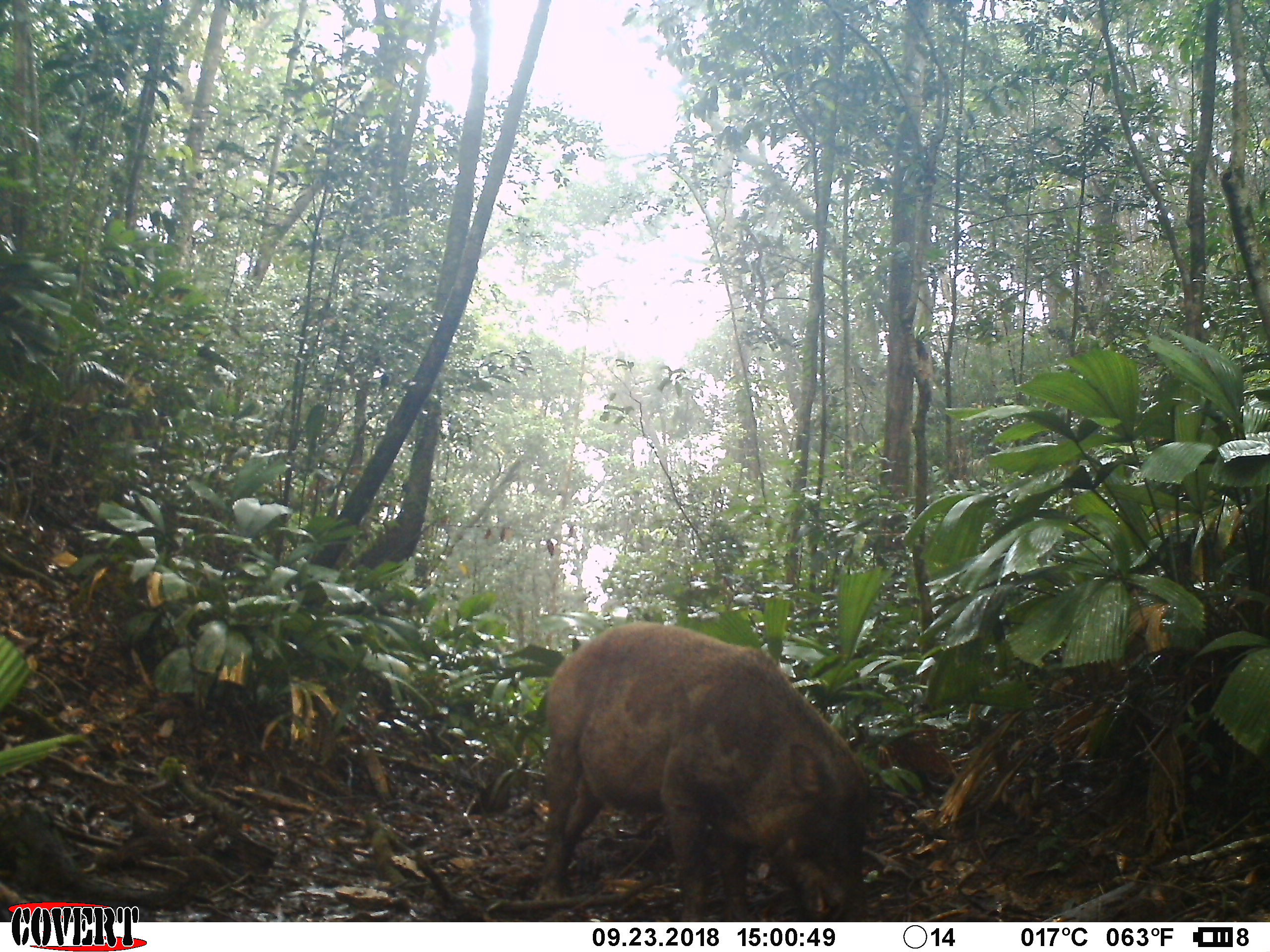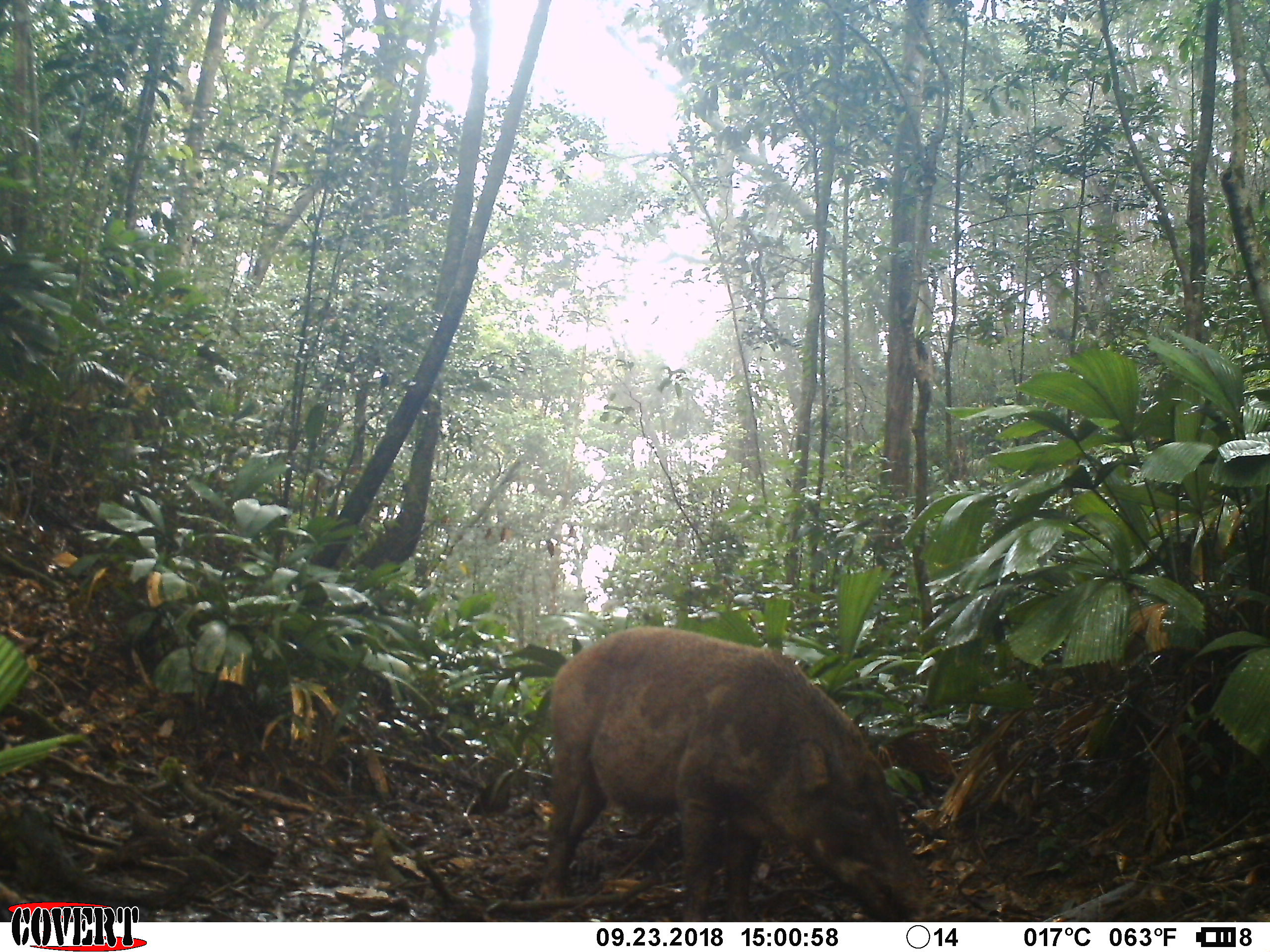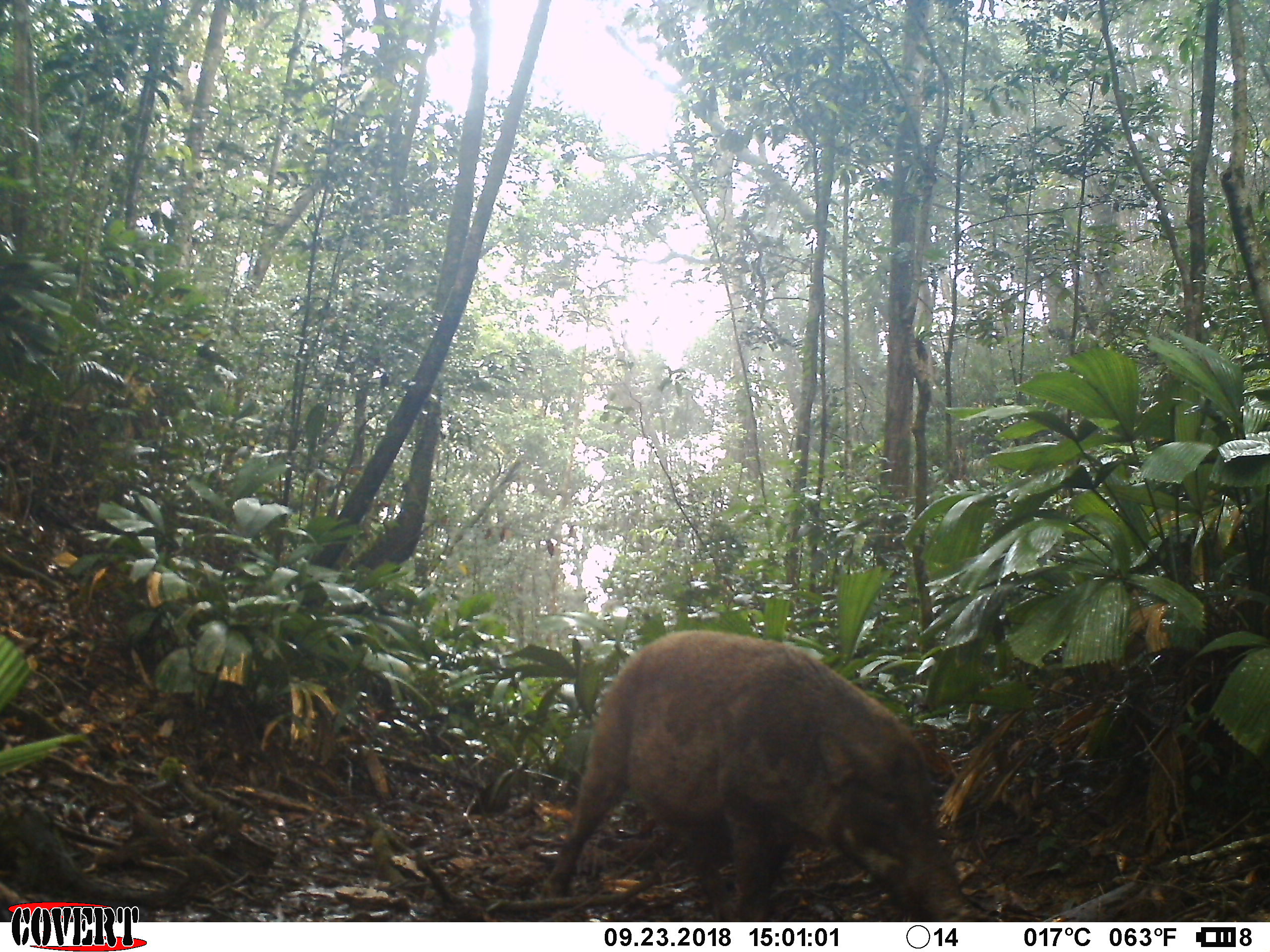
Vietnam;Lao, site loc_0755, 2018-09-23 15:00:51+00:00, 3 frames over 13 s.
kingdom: Animalia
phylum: Chordata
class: Mammalia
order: Artiodactyla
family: Suidae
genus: Sus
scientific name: Sus scrofa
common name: eurasian wild pig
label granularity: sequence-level